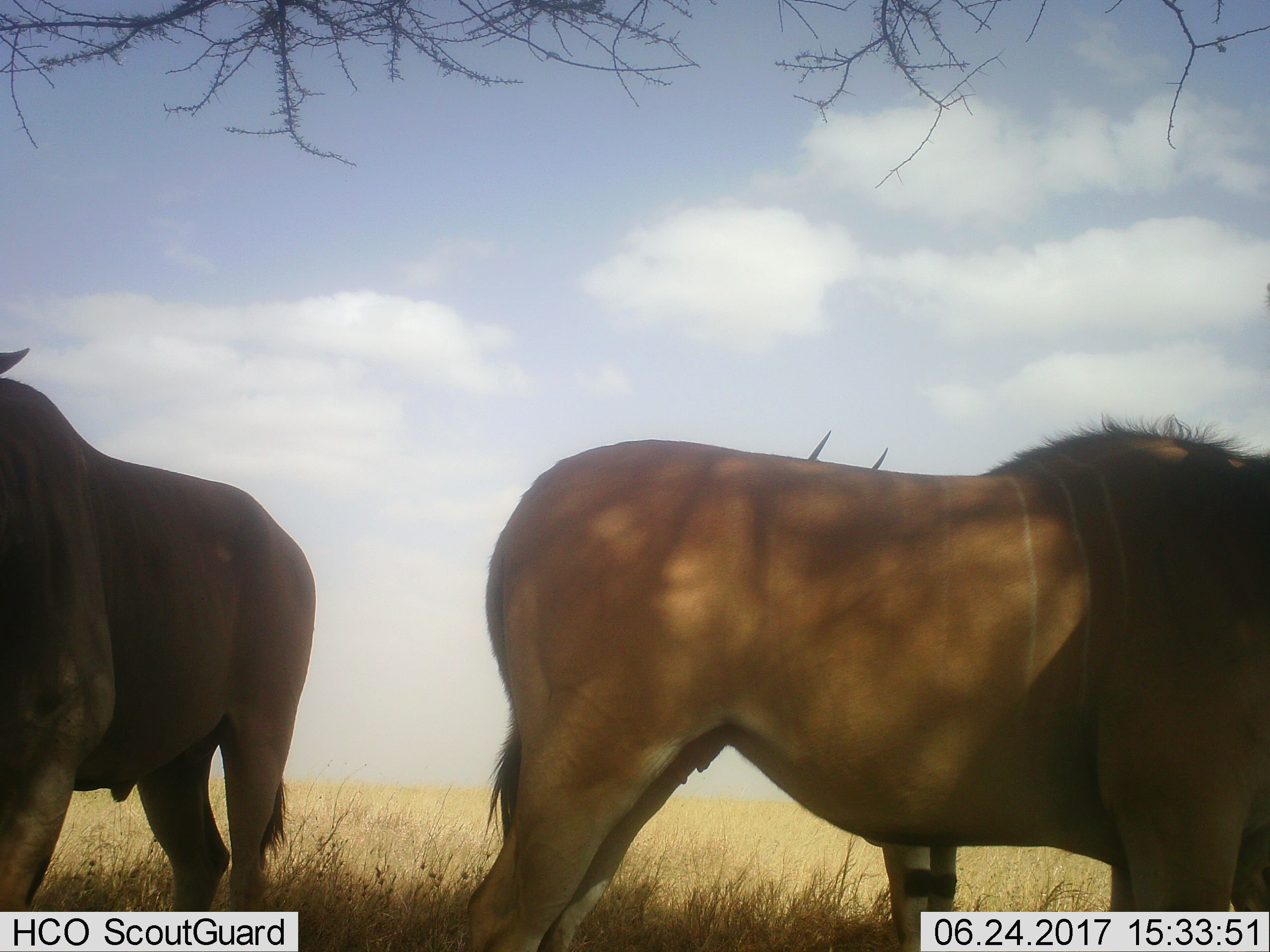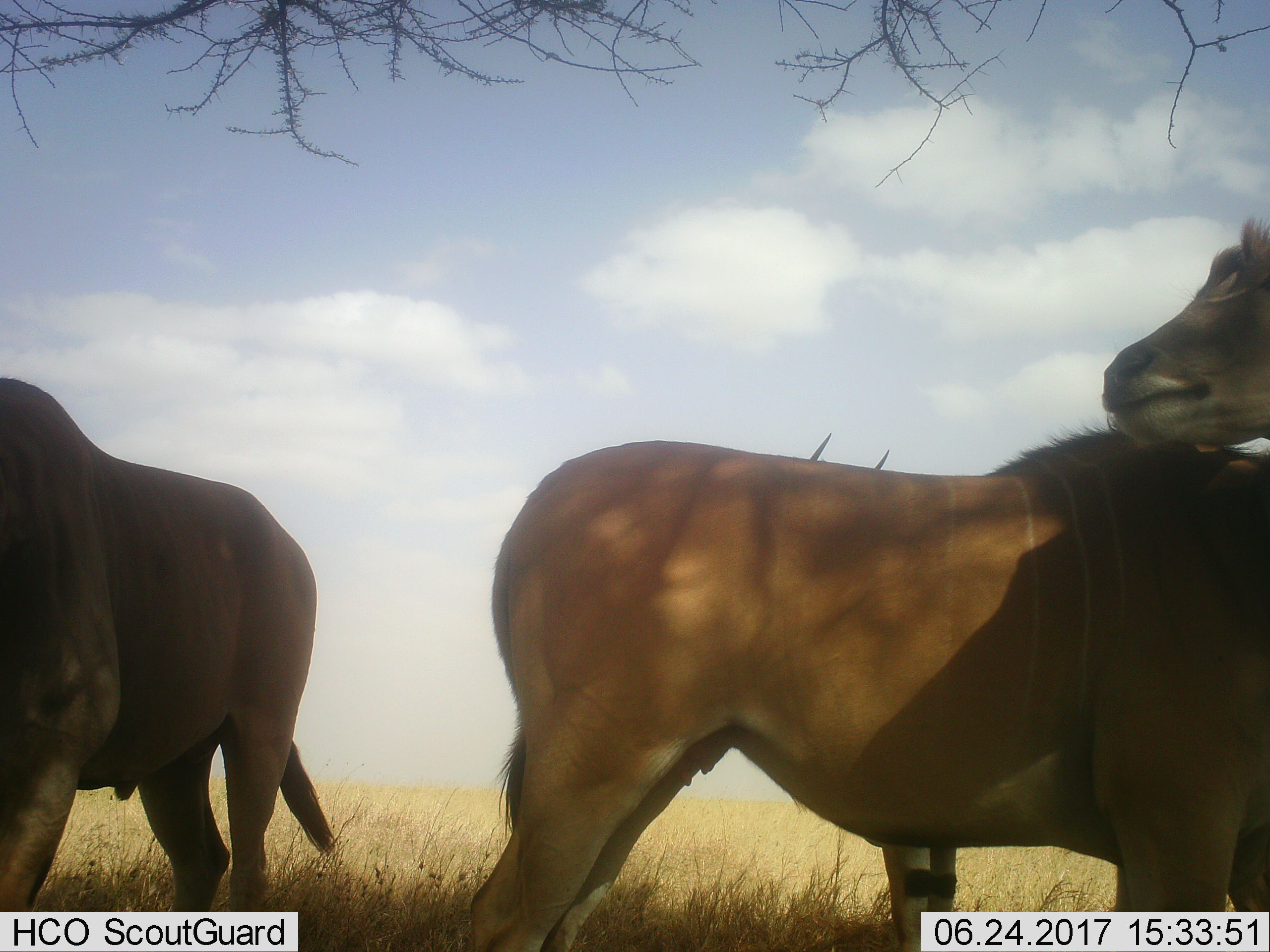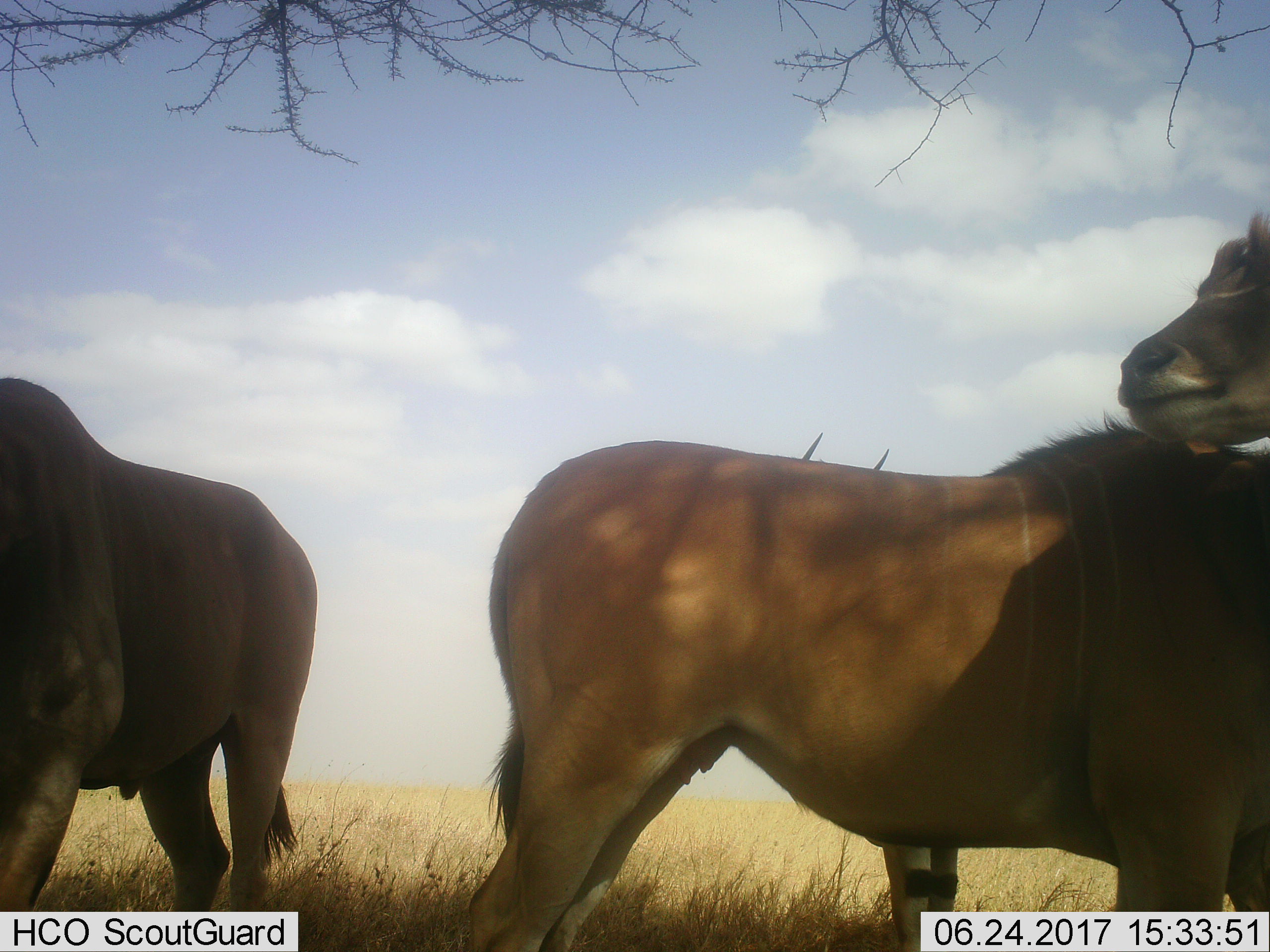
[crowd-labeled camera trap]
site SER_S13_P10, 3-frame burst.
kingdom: Animalia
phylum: Chordata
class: Mammalia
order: Artiodactyla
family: Bovidae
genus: Tragelaphus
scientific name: Tragelaphus oryx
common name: eland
Eland (Tragelaphus oryx), count 3. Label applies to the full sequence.